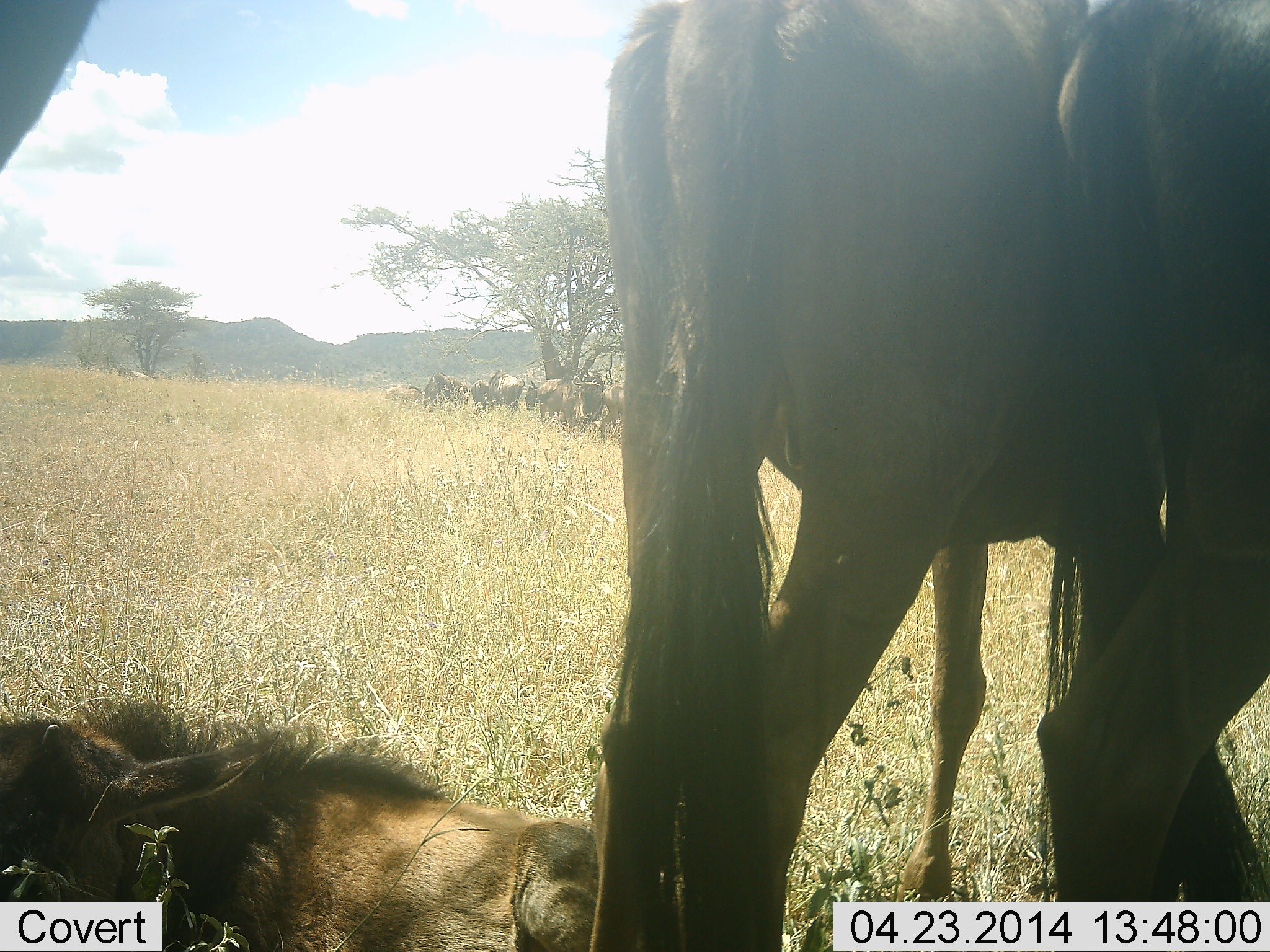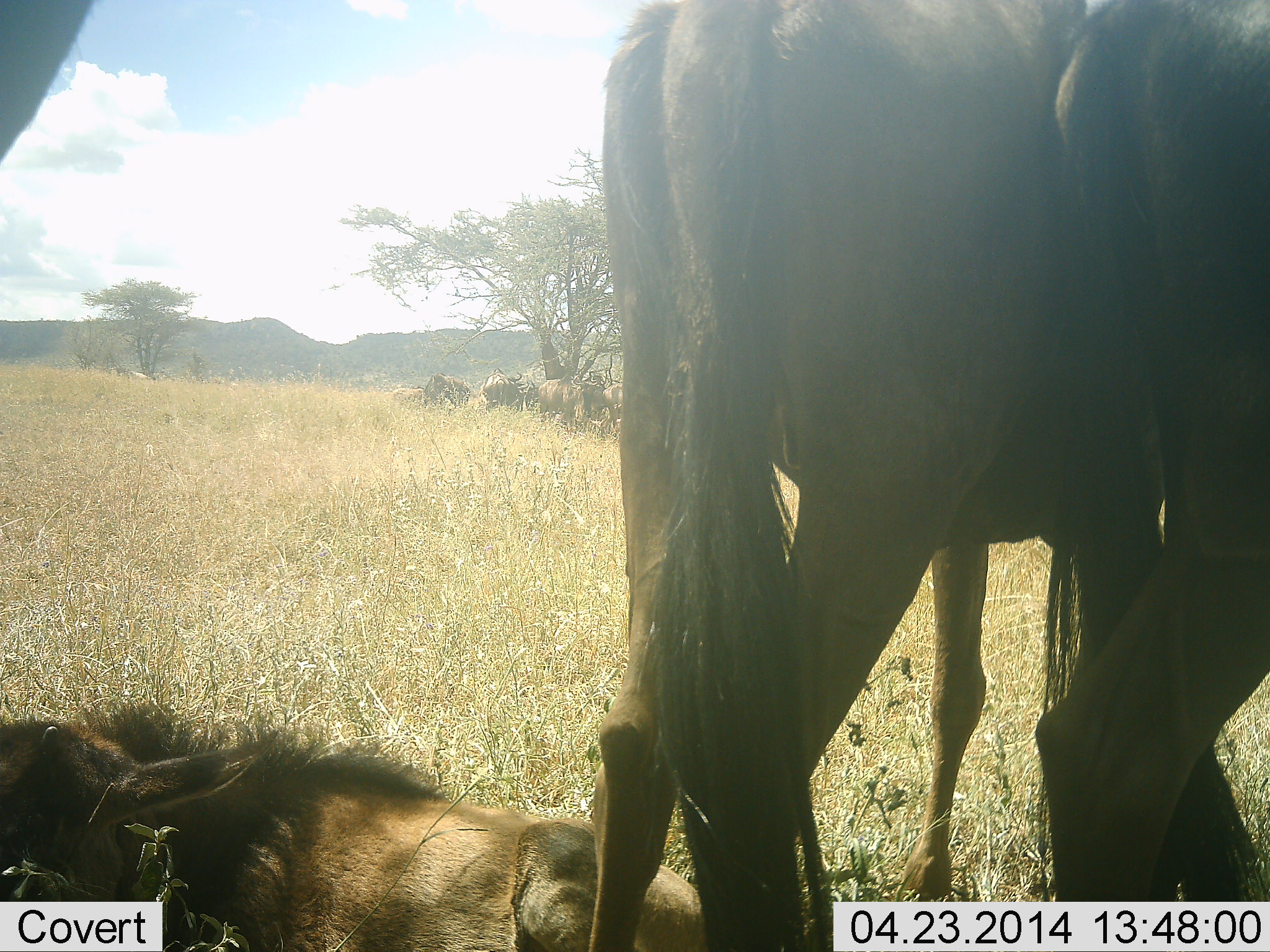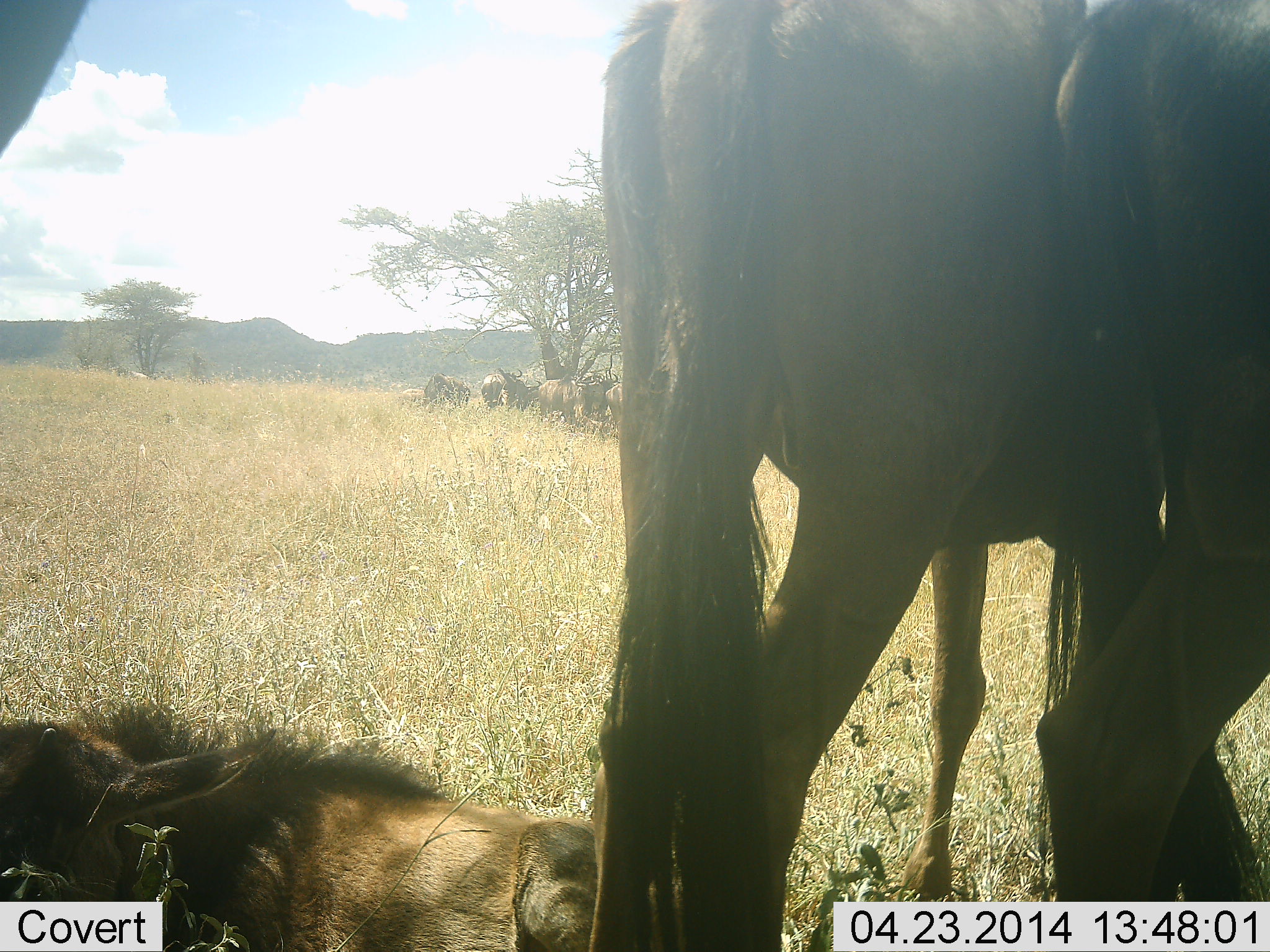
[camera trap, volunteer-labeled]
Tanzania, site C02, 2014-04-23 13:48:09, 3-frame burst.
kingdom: Animalia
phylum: Chordata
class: Mammalia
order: Artiodactyla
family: Bovidae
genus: Connochaetes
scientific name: Connochaetes taurinus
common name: blue wildebeest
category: wildebeest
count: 11-50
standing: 100%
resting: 100%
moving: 10%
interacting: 0%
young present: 60%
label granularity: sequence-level